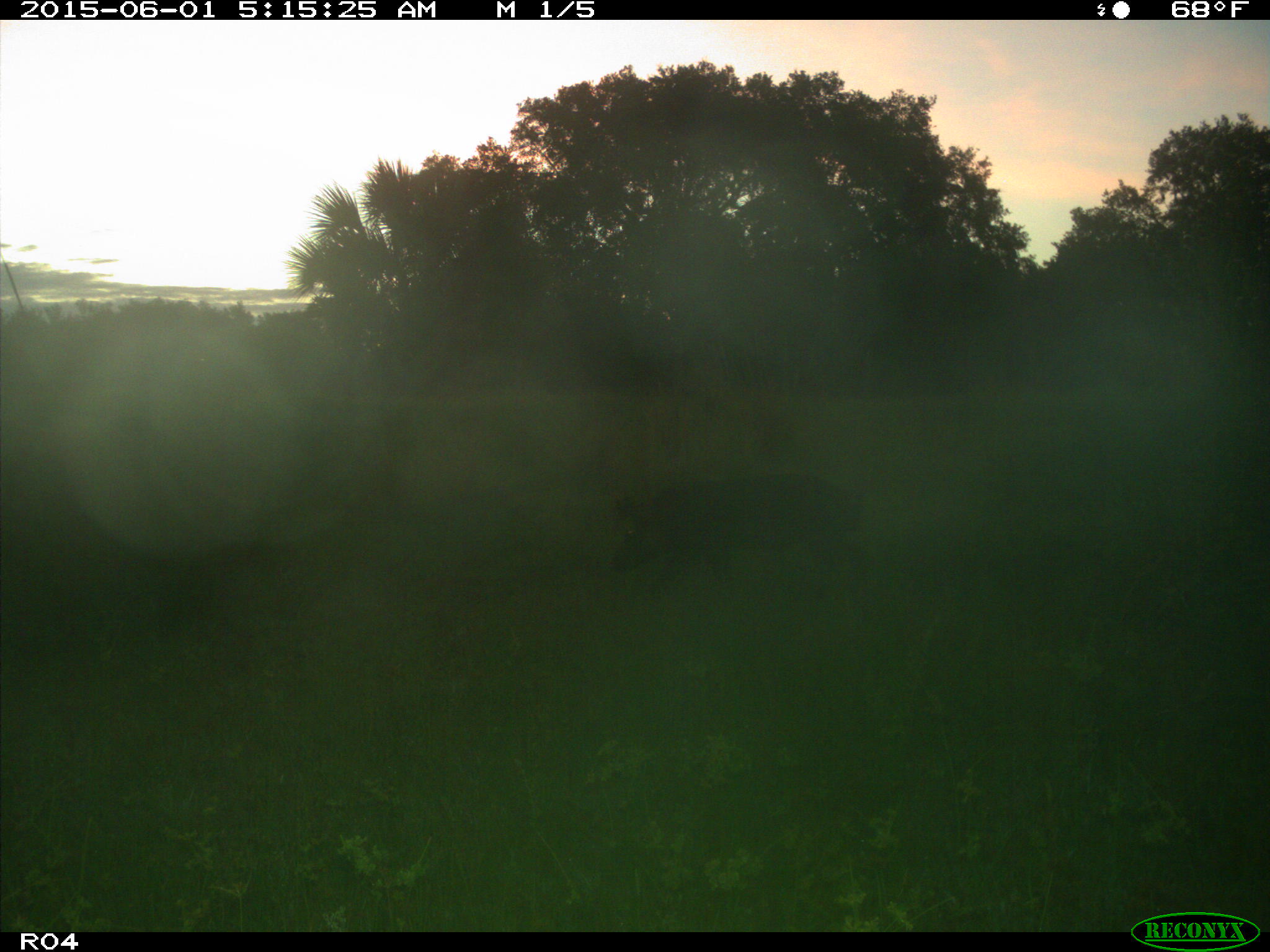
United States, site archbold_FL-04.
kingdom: Animalia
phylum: Chordata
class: Mammalia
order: Artiodactyla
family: Suidae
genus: Sus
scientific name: Sus scrofa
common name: wild boar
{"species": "Sus scrofa (wild boar)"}